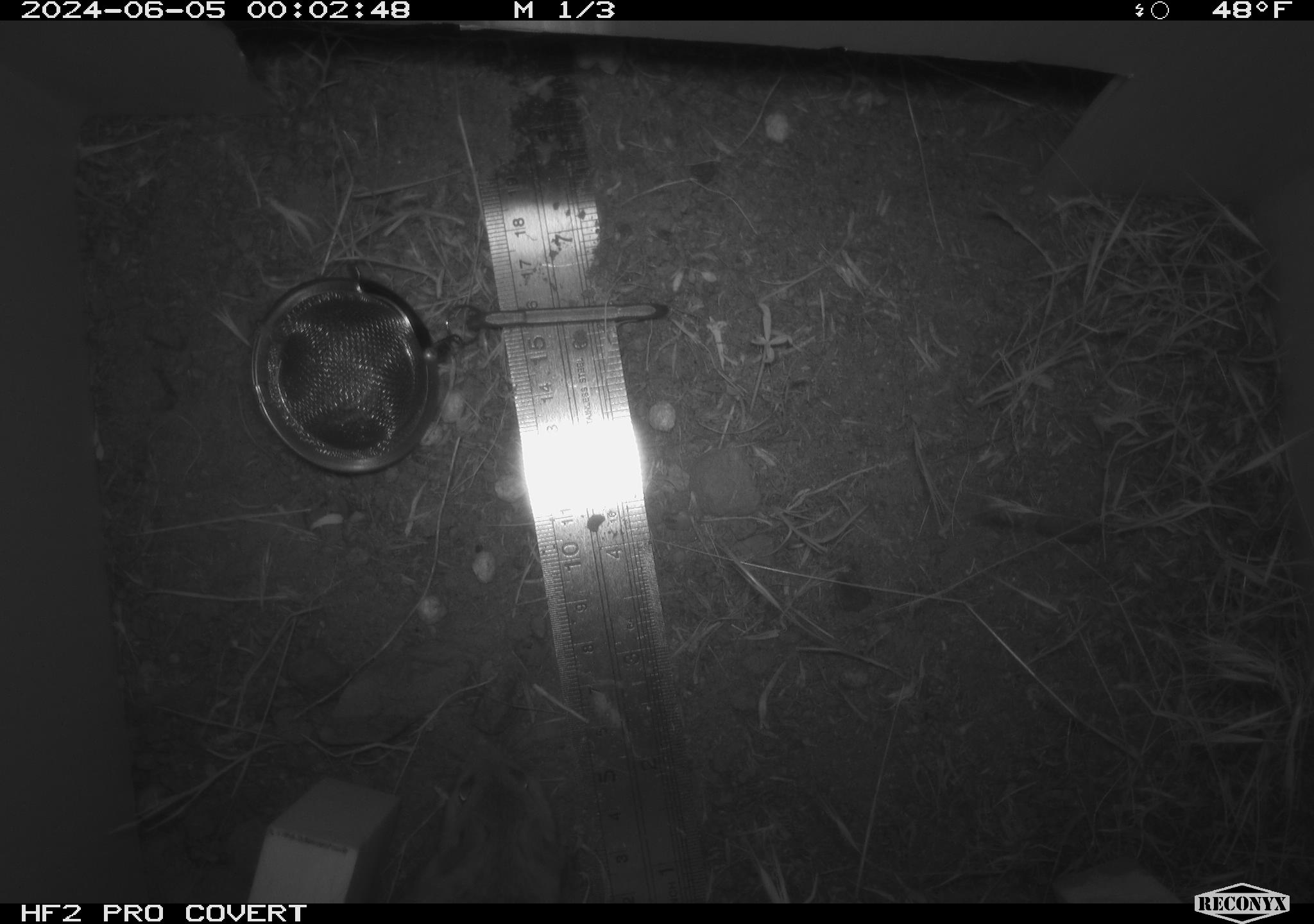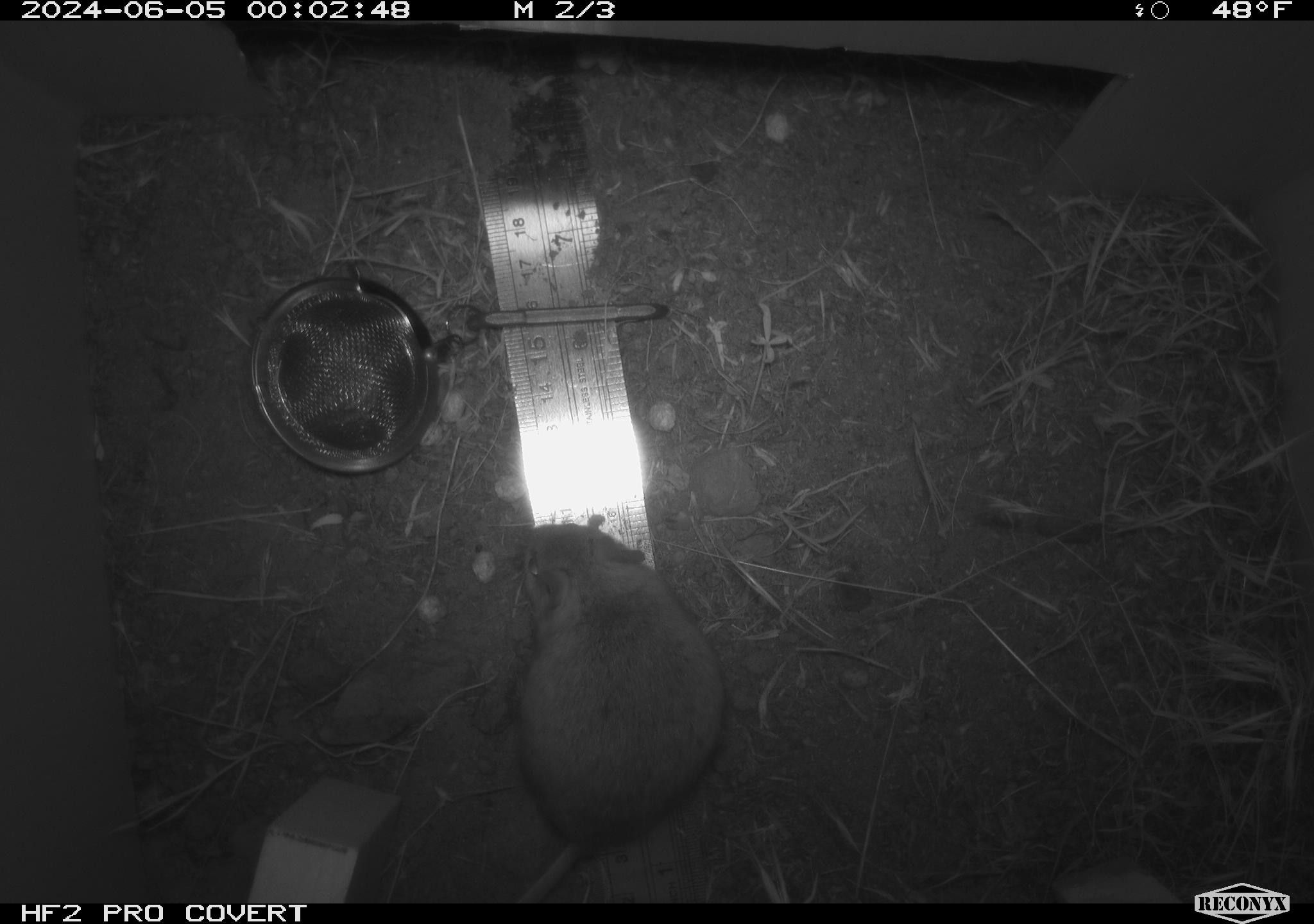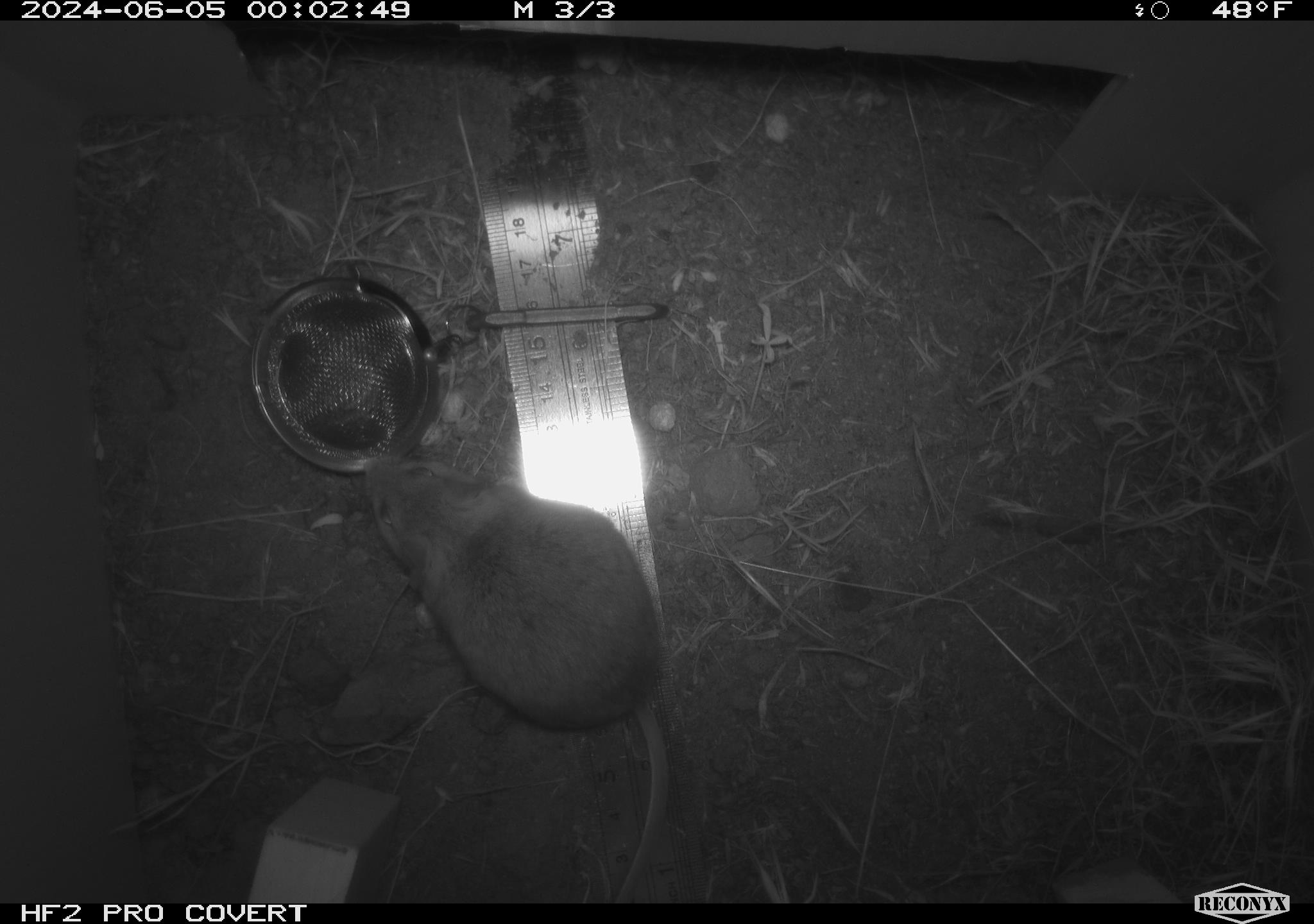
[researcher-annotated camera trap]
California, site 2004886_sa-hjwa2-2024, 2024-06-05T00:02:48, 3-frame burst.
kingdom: Animalia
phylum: Chordata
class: Mammalia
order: Rodentia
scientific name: Rodentia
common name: rodent